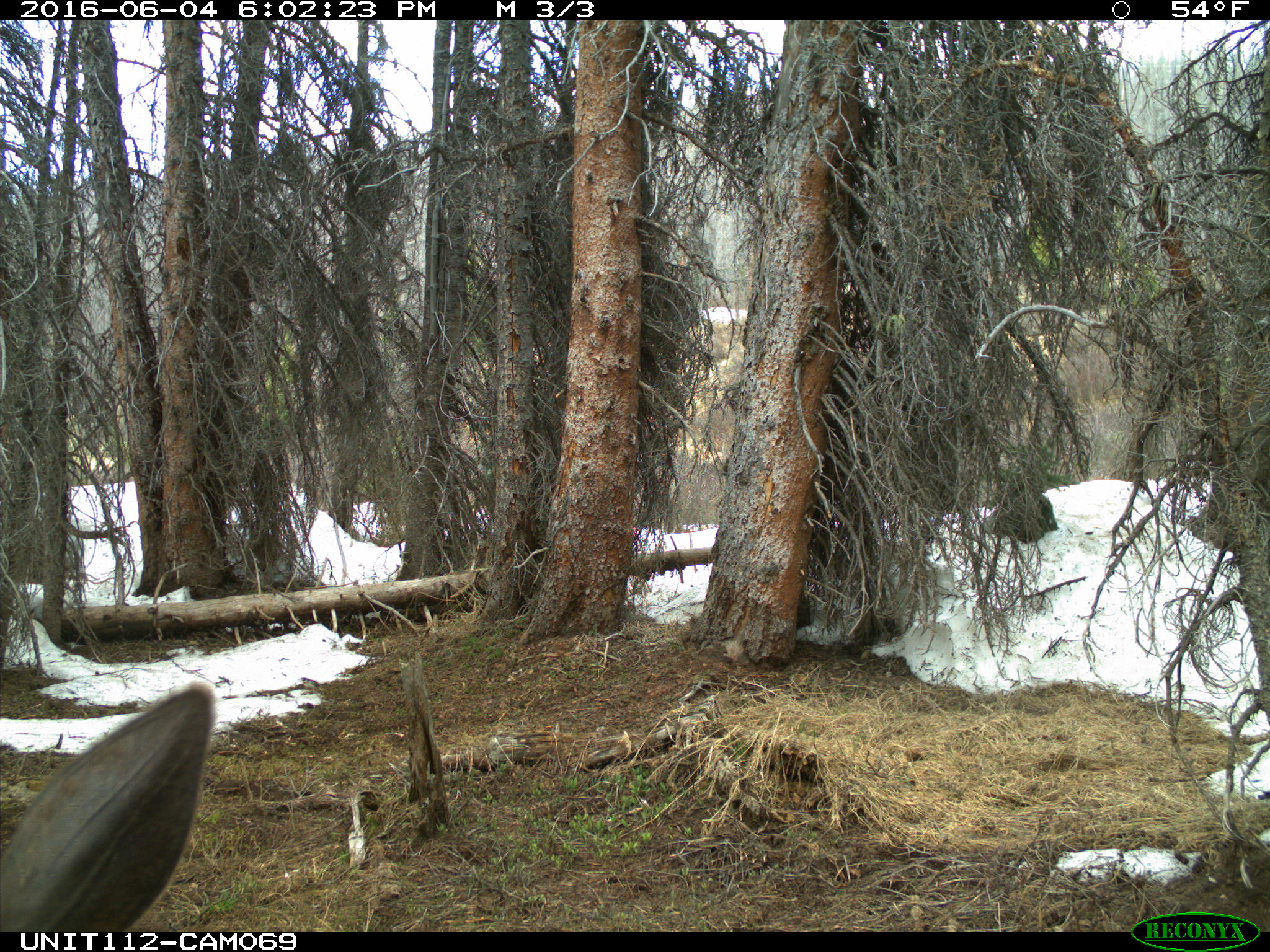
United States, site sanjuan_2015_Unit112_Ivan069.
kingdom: Animalia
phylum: Chordata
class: Mammalia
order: Artiodactyla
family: Cervidae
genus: Cervus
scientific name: Cervus elaphus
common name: red deer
Cervus elaphus (red deer).